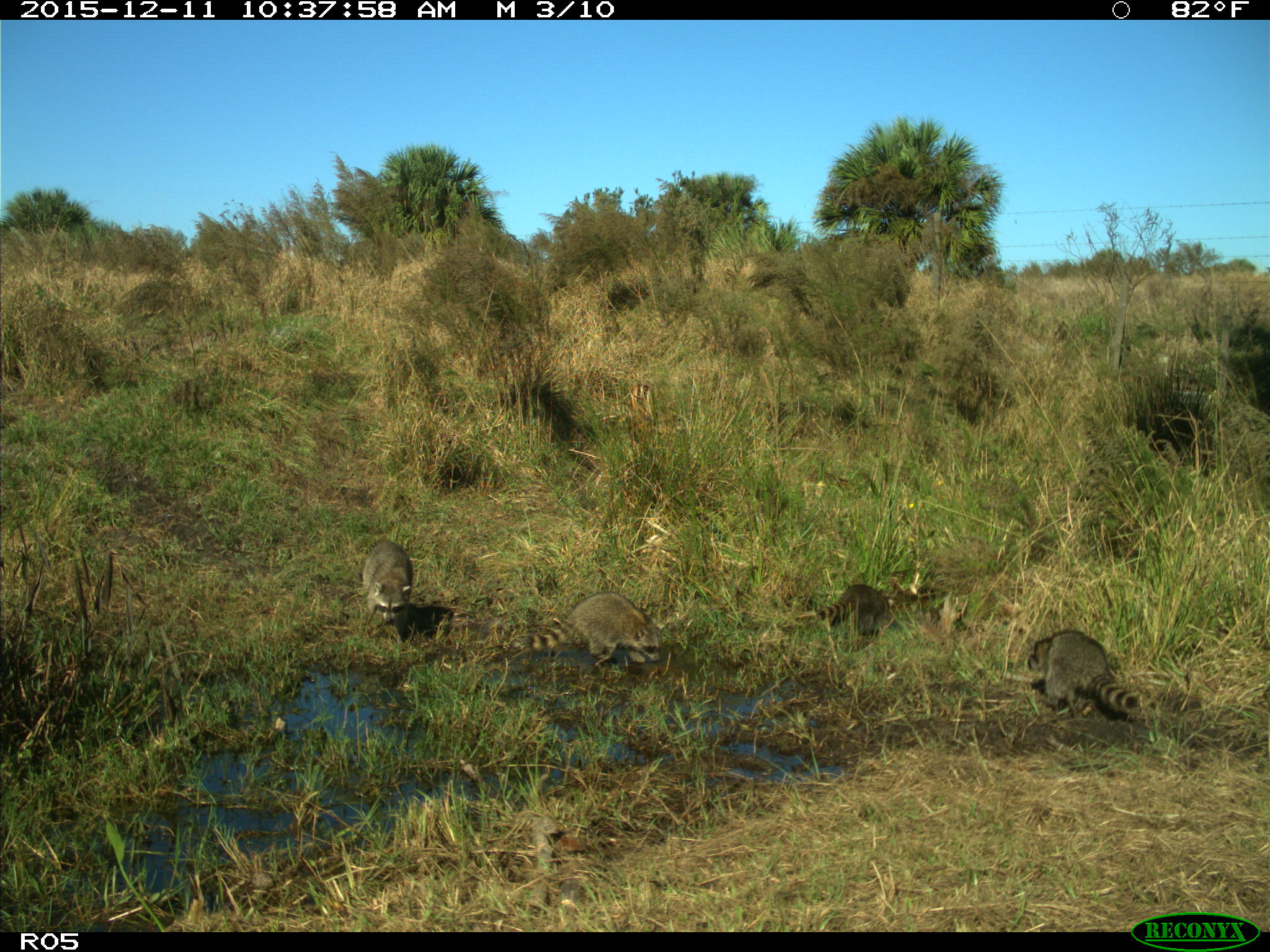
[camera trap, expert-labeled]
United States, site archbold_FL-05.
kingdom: Animalia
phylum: Chordata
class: Mammalia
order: Carnivora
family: Procyonidae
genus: Procyon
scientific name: Procyon lotor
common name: common raccoon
Procyon lotor (common raccoon).